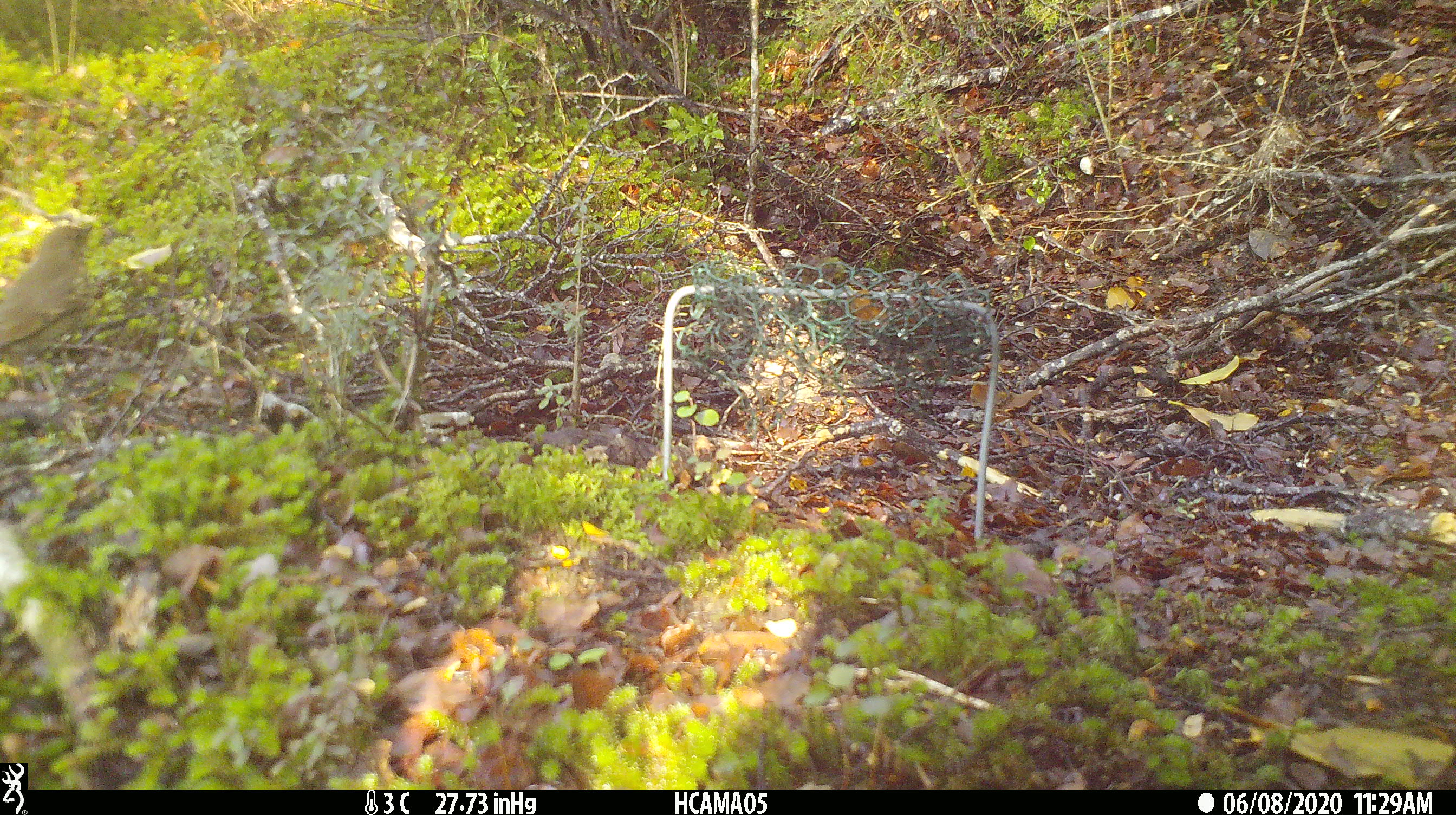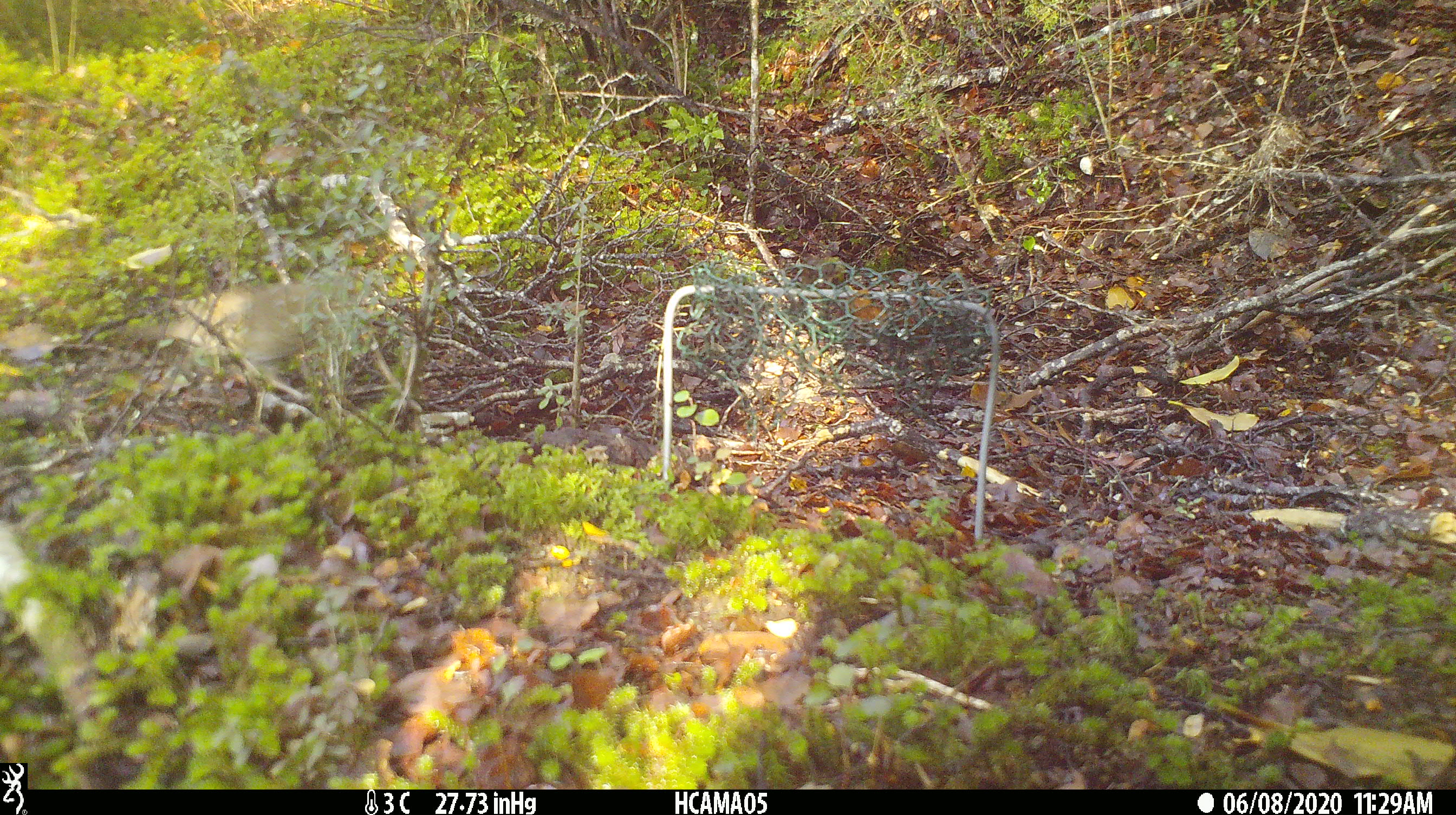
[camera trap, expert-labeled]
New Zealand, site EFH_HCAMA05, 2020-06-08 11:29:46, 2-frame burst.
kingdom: Animalia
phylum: Chordata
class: Aves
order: Passeriformes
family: Turdidae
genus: Turdus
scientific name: Turdus philomelos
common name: song thrush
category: thrush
Thrush (song thrush) (Turdus philomelos).